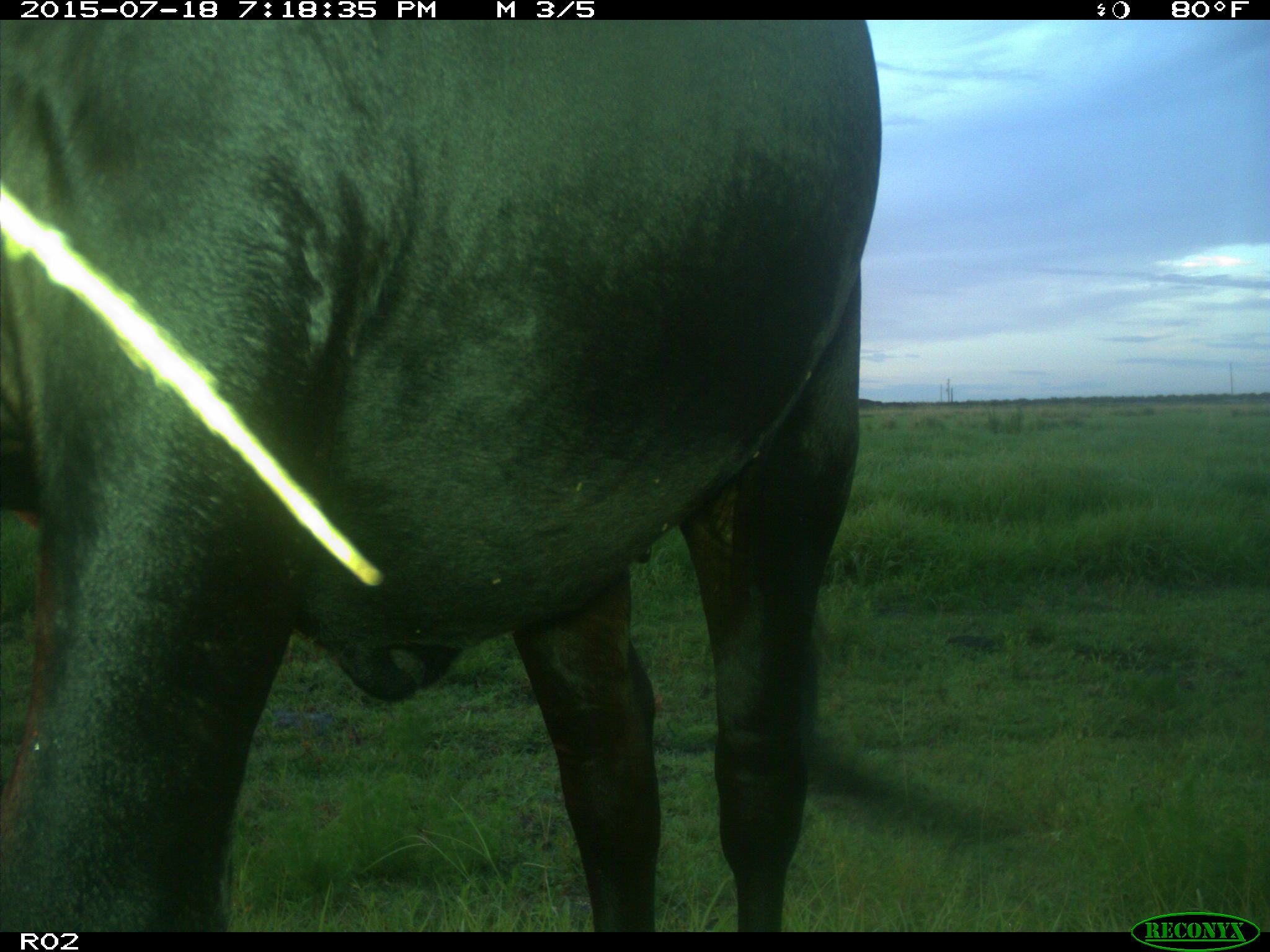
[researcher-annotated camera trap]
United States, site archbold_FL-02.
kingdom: Animalia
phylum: Chordata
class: Mammalia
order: Artiodactyla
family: Bovidae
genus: Bos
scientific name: Bos taurus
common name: domestic cow